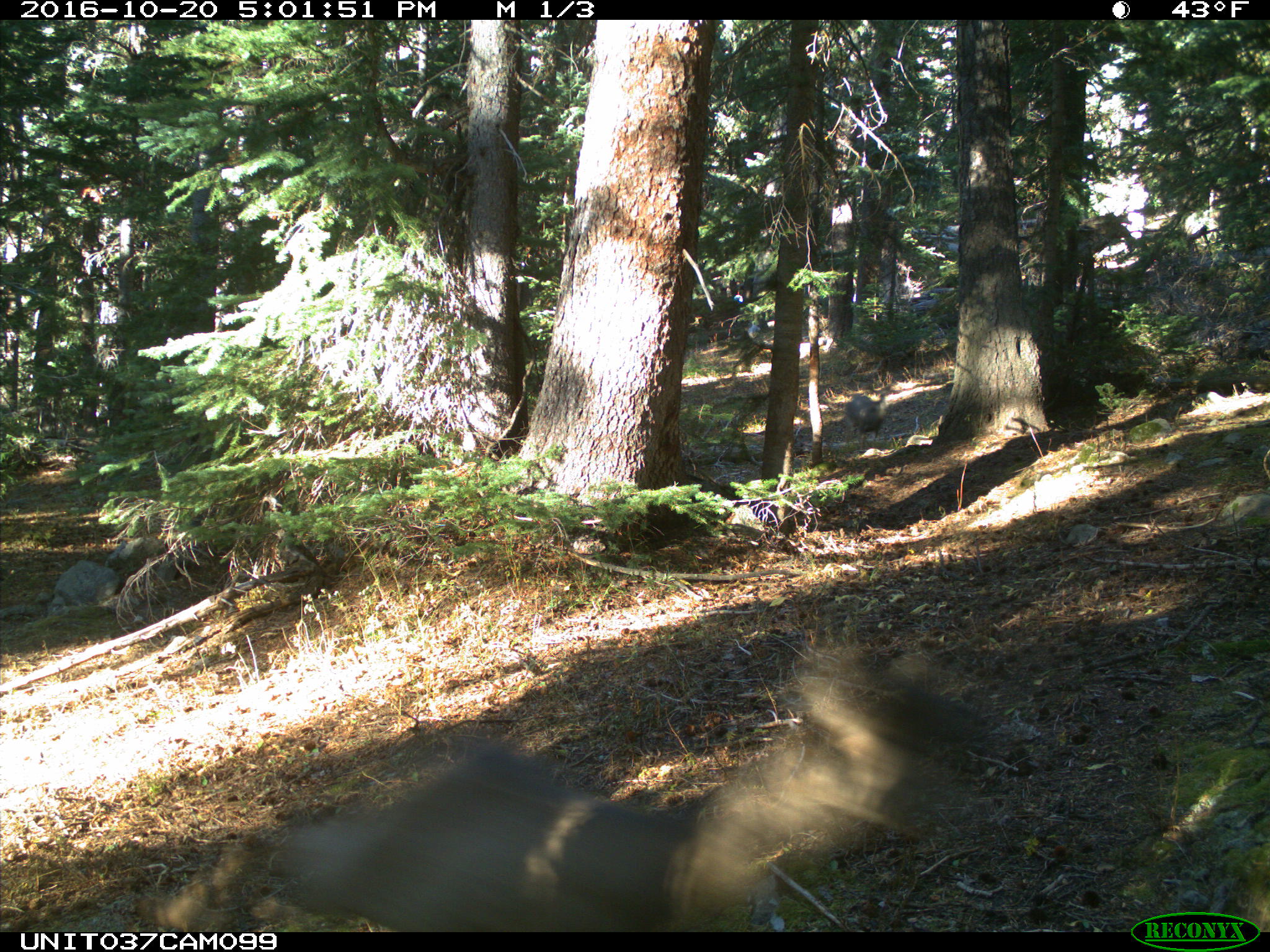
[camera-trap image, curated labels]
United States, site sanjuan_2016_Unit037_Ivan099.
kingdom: Animalia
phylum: Chordata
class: Mammalia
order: Artiodactyla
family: Cervidae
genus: Odocoileus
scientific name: Odocoileus hemionus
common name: mule deer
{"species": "Odocoileus hemionus (mule deer)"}